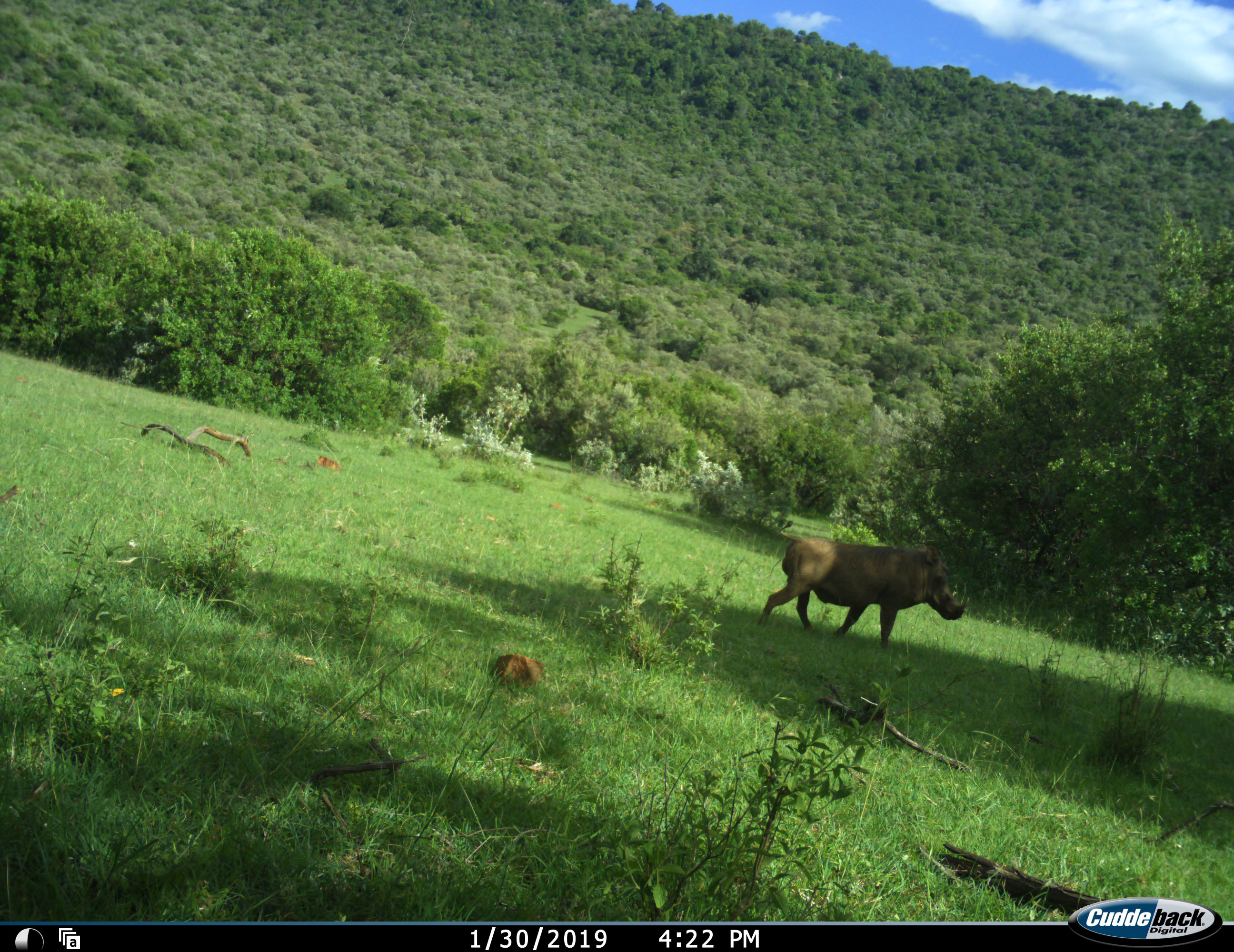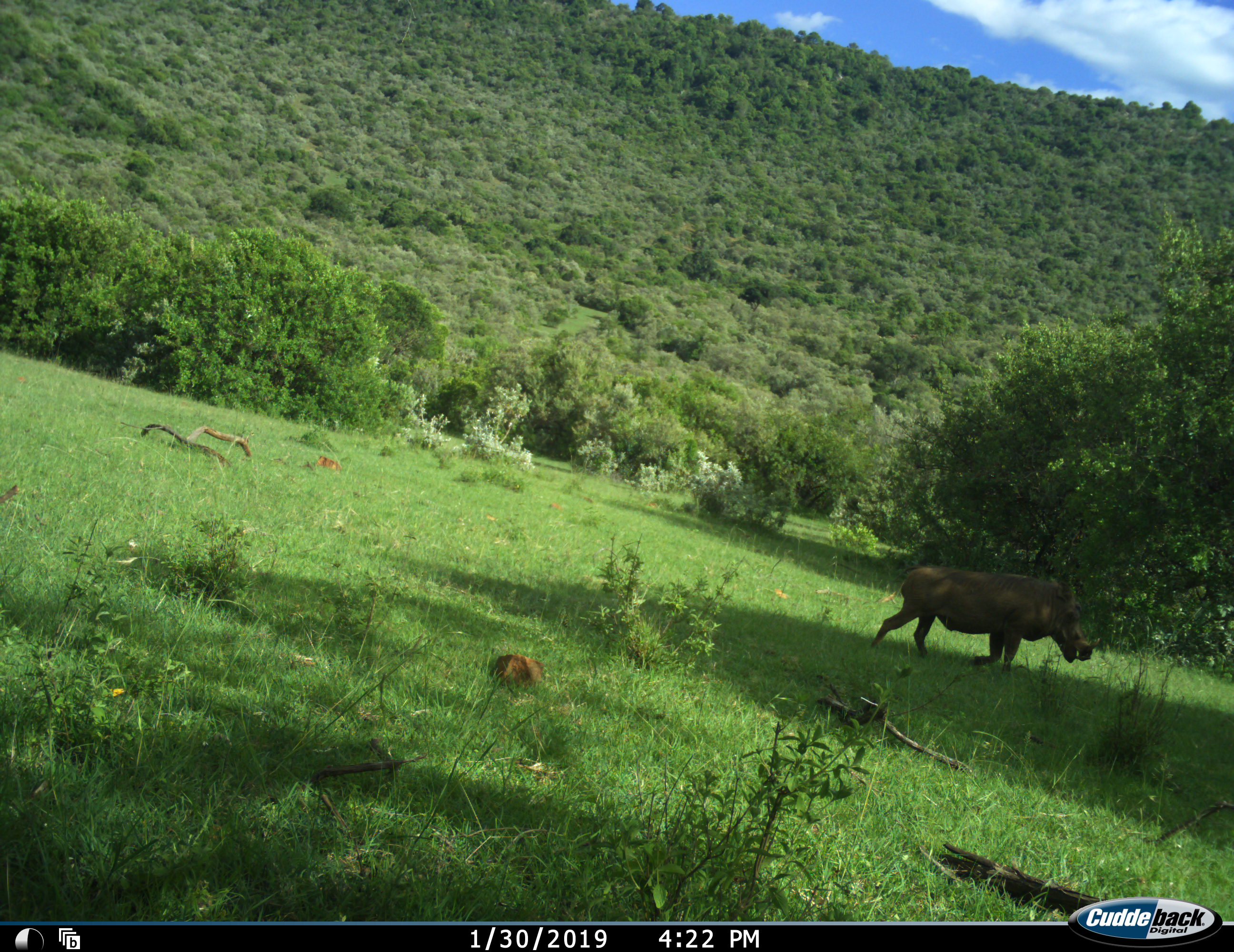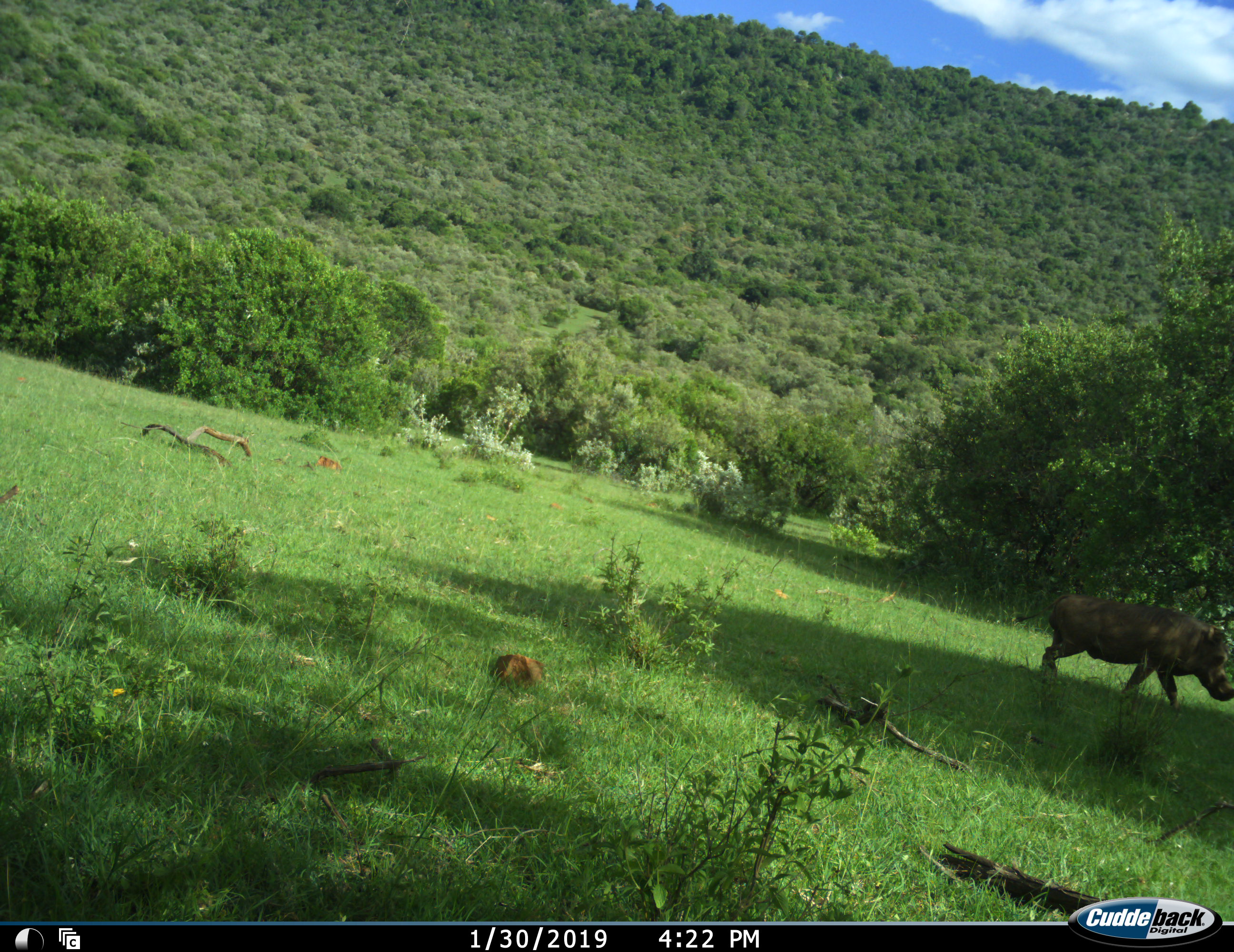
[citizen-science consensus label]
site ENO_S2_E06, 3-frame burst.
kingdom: Animalia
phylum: Chordata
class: Mammalia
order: Artiodactyla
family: Suidae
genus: Phacochoerus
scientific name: Phacochoerus africanus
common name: warthog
Warthog (Phacochoerus africanus), count 1. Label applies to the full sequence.